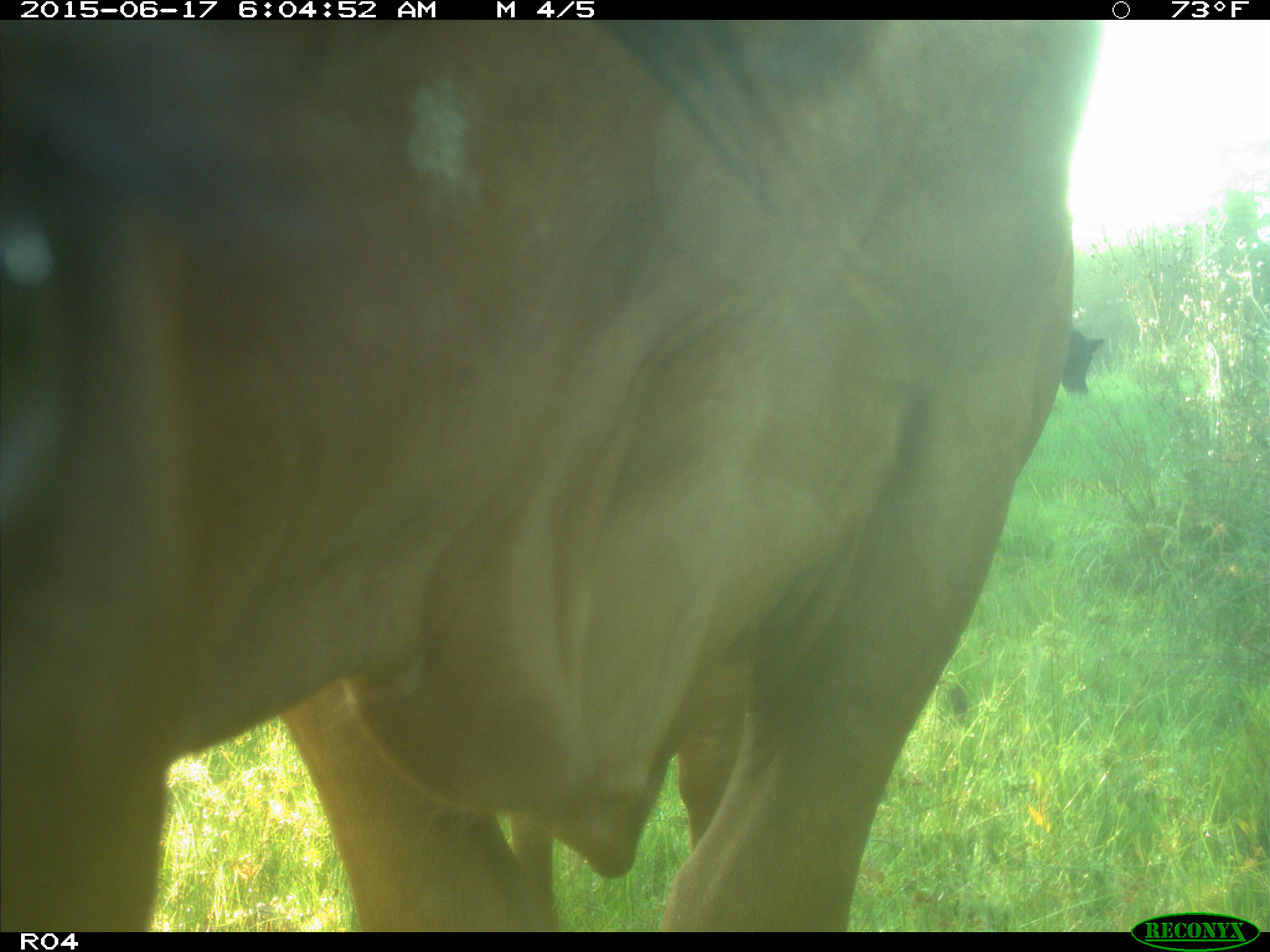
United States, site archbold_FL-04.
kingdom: Animalia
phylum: Chordata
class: Mammalia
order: Artiodactyla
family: Bovidae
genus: Bos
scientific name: Bos taurus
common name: domestic cow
Bos taurus (domestic cow).